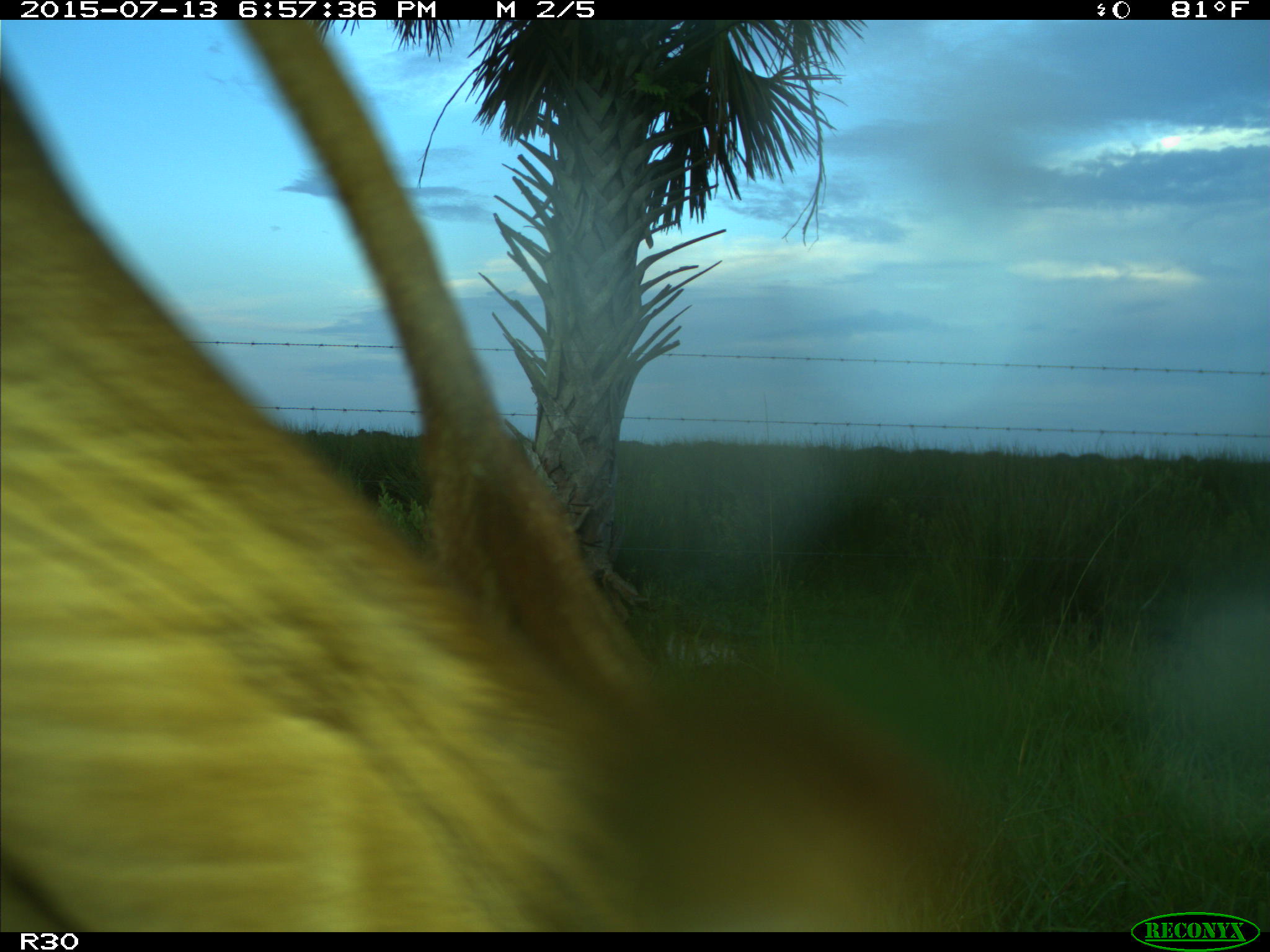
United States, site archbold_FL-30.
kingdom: Animalia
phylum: Chordata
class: Mammalia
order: Artiodactyla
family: Bovidae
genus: Bos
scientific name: Bos taurus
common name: domestic cow